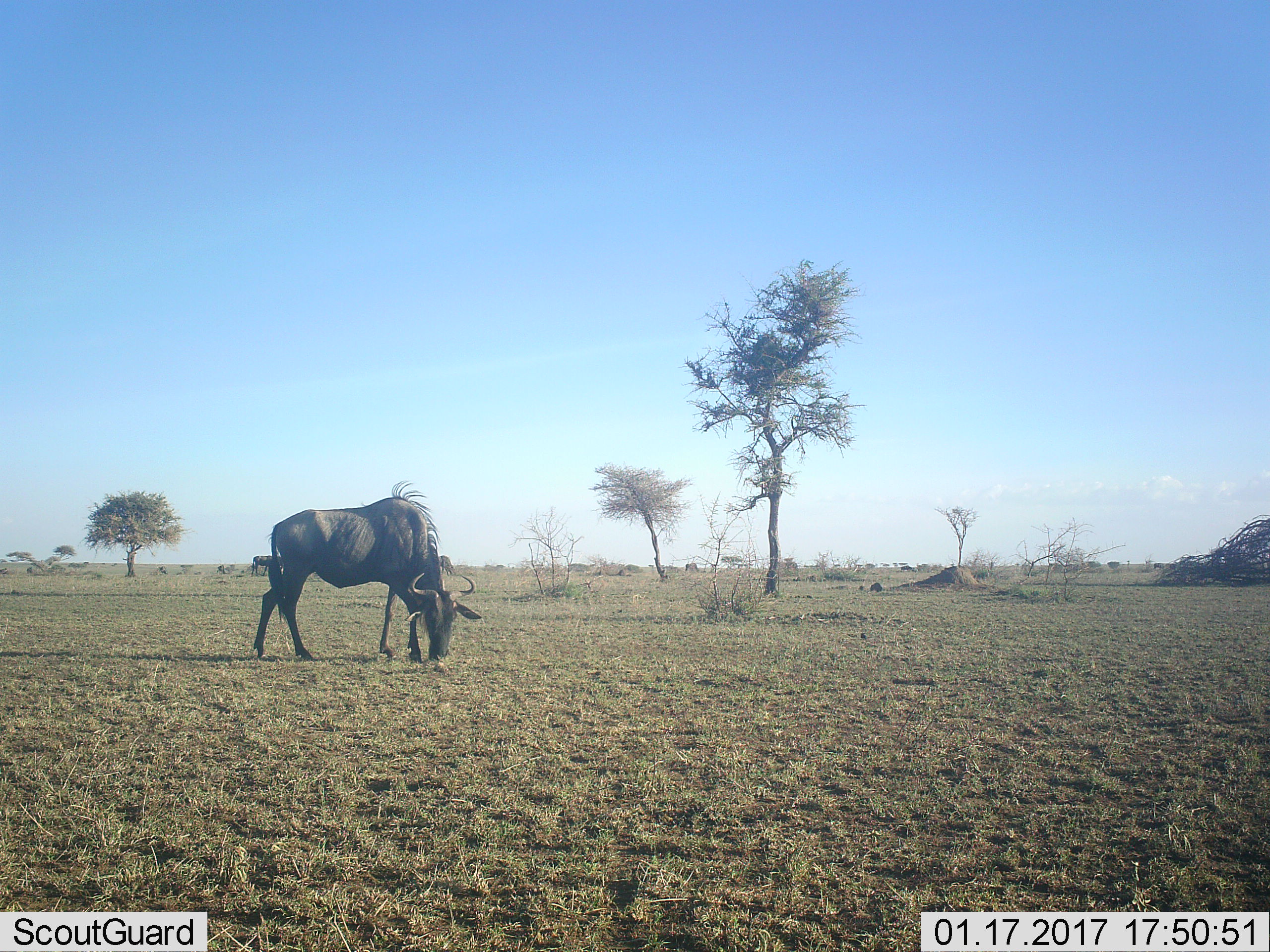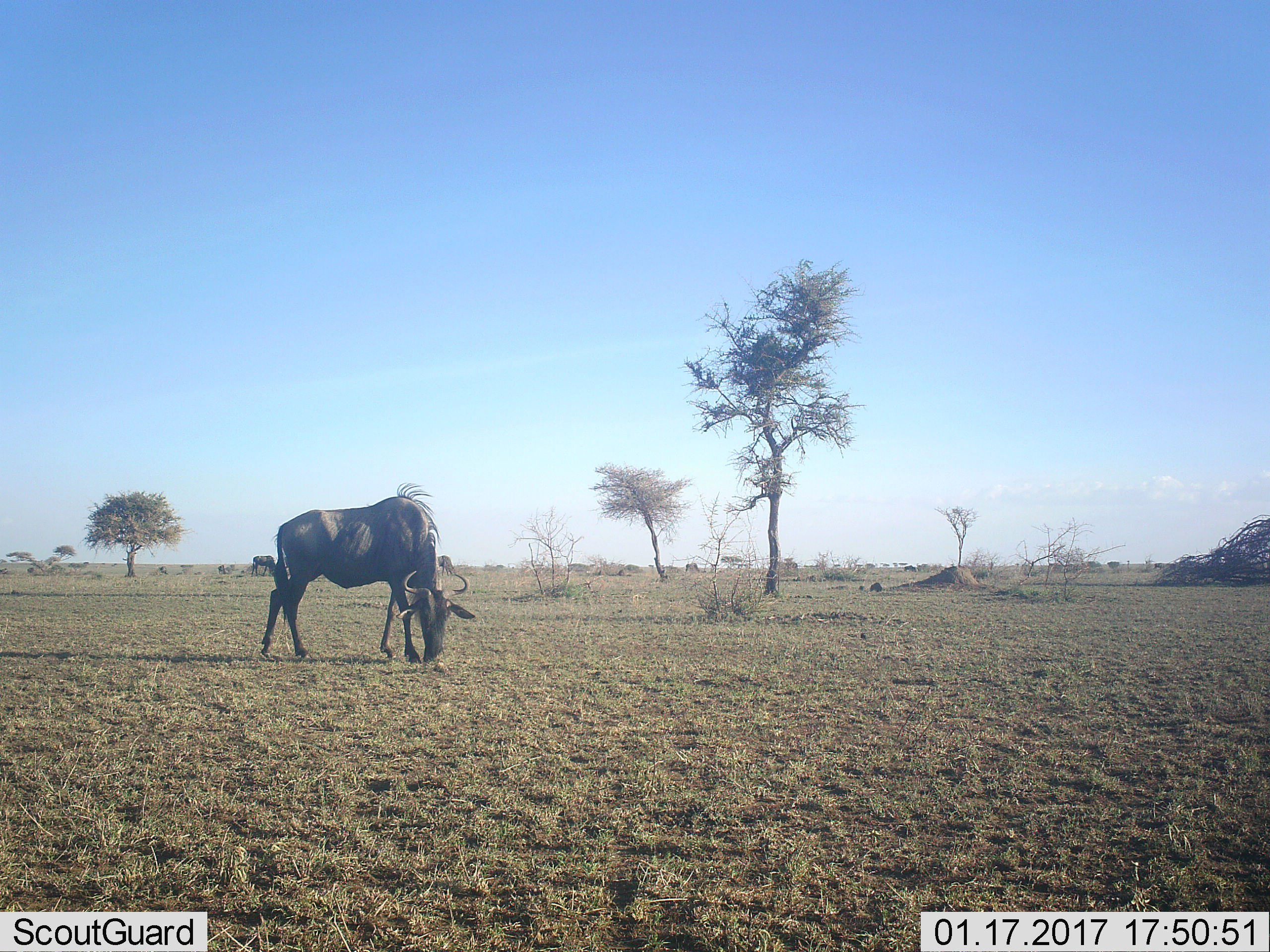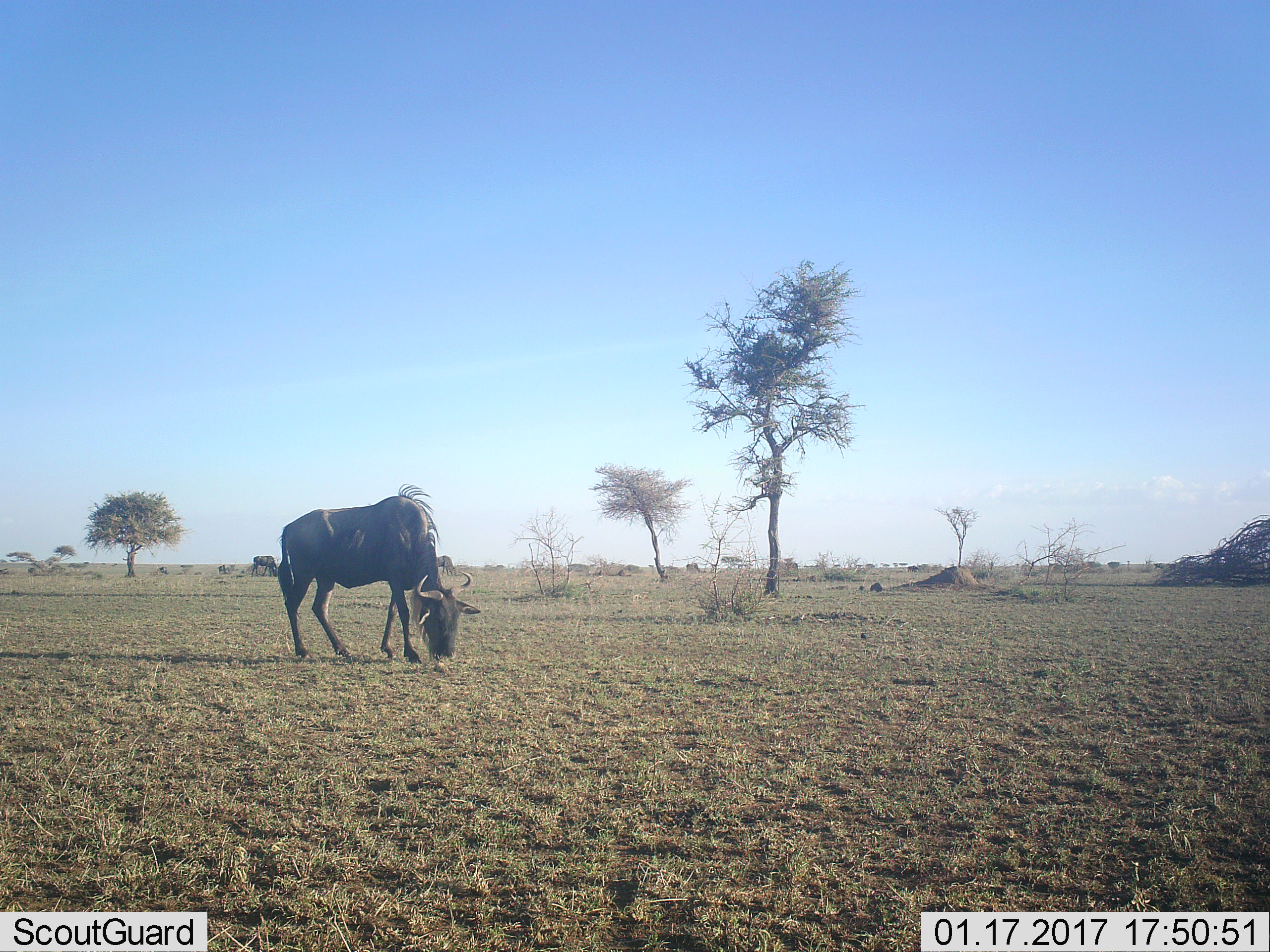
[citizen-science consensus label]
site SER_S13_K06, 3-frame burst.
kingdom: Animalia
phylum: Chordata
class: Mammalia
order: Artiodactyla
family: Bovidae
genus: Connochaetes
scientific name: Connochaetes taurinus taurinus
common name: blue wildebeest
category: wildebeestblue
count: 2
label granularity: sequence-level